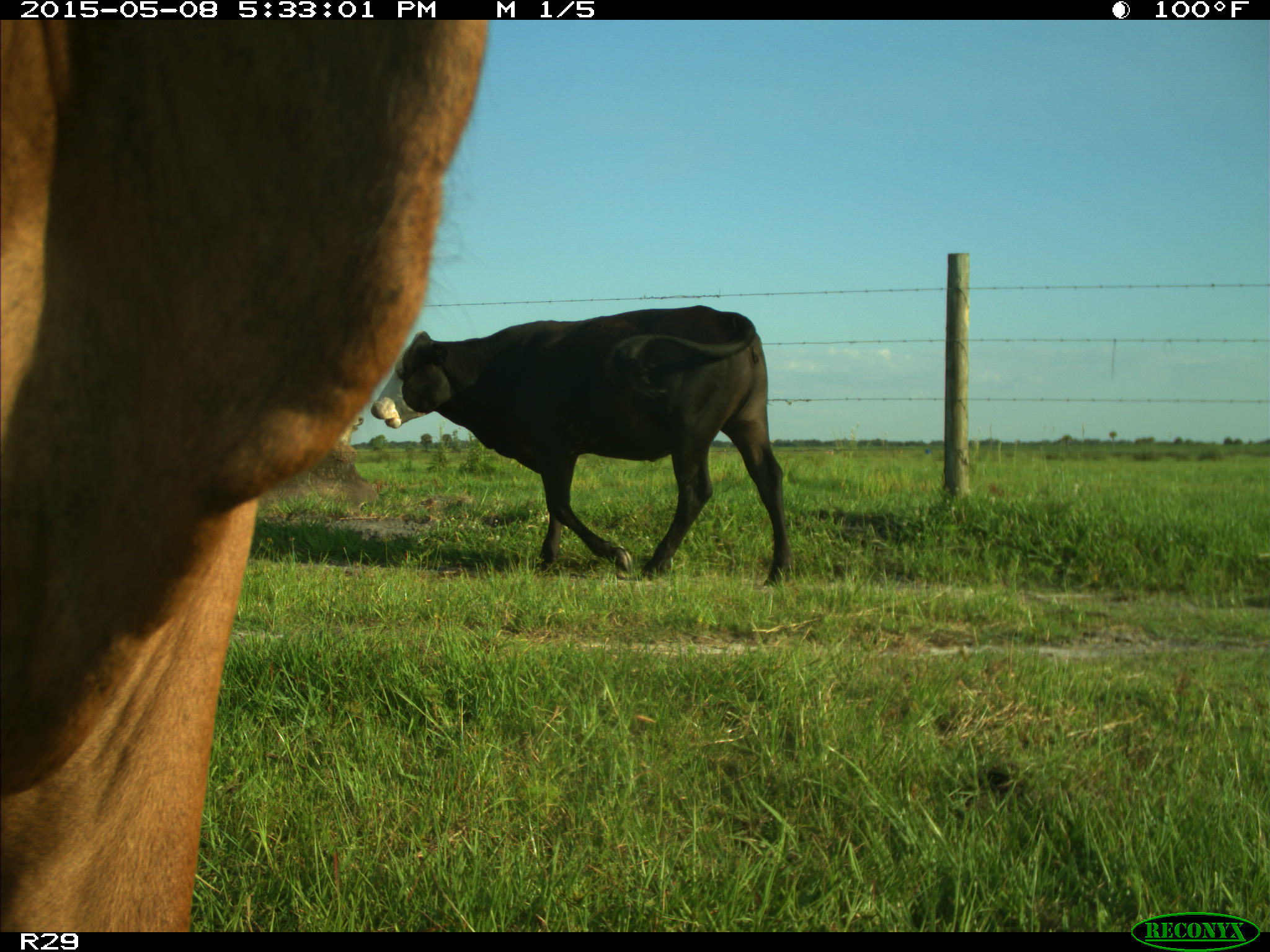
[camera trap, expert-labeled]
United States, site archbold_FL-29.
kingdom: Animalia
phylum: Chordata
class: Mammalia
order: Artiodactyla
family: Bovidae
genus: Bos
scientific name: Bos taurus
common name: domestic cow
Bos taurus (domestic cow).